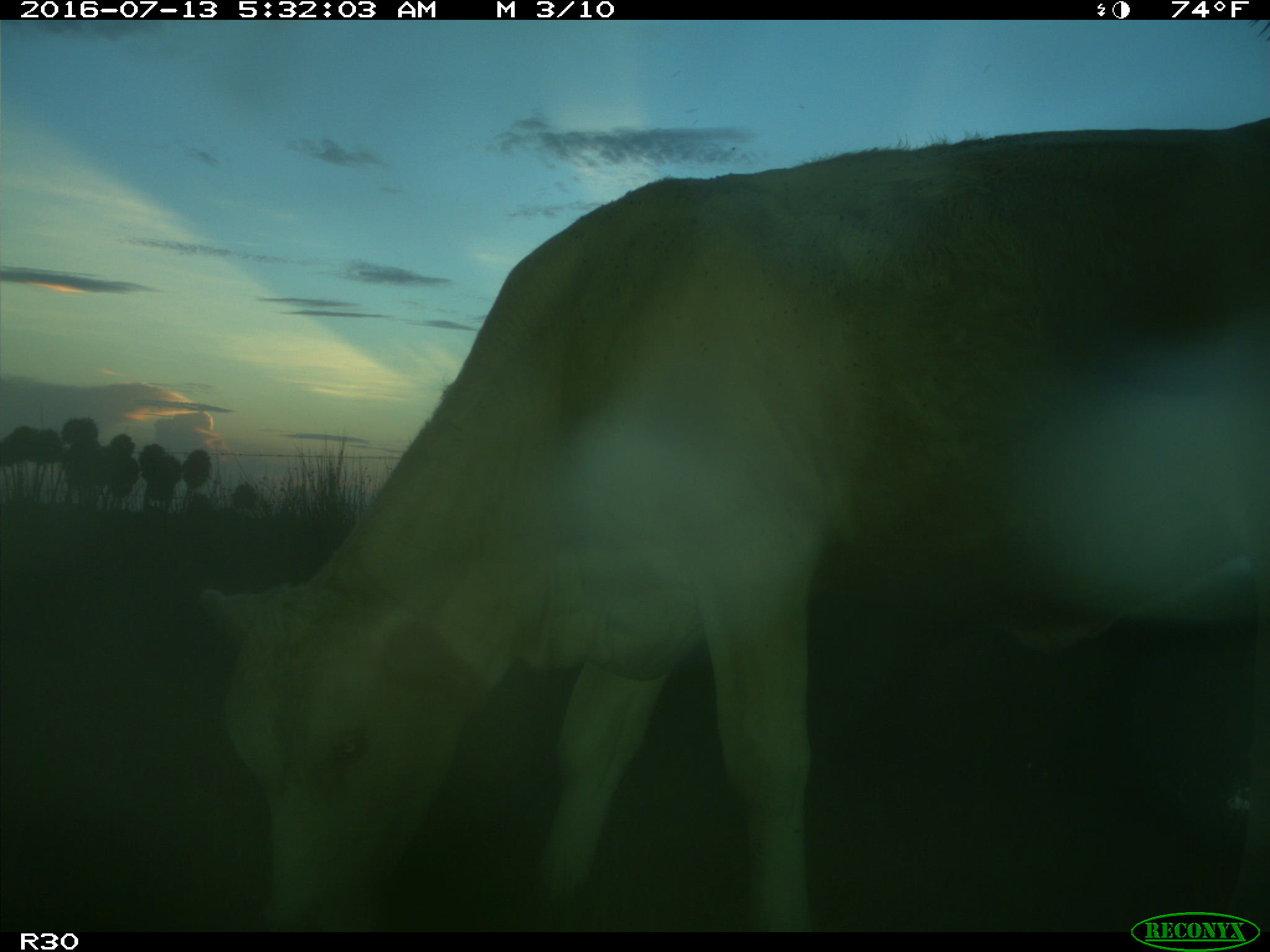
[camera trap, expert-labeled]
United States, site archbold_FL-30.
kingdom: Animalia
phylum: Chordata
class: Mammalia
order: Artiodactyla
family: Bovidae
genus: Bos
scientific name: Bos taurus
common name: domestic cow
Bos taurus (domestic cow).